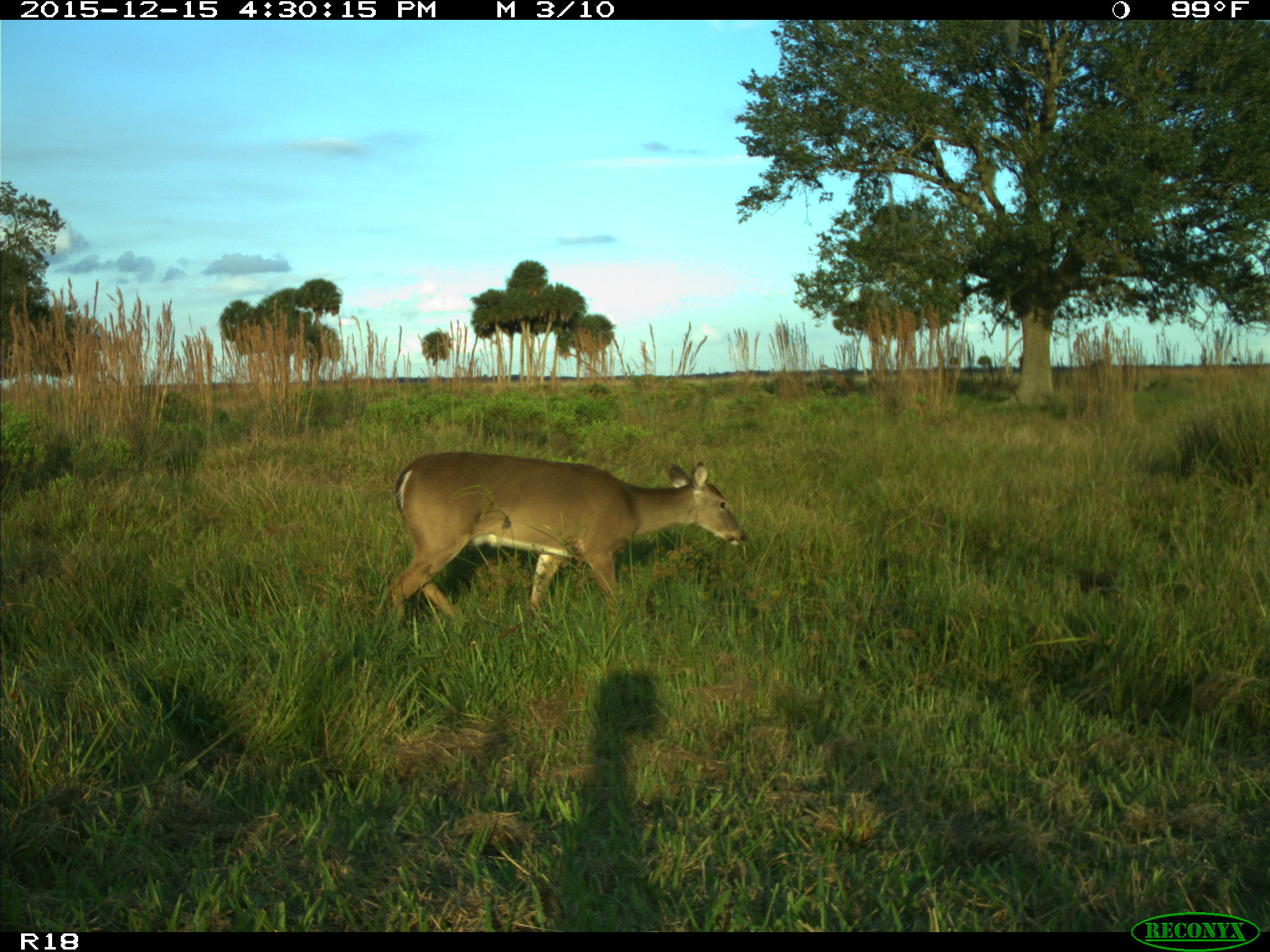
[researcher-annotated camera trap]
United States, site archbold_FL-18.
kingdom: Animalia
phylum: Chordata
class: Mammalia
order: Artiodactyla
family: Cervidae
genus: Odocoileus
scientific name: Odocoileus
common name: deer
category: unidentified deer